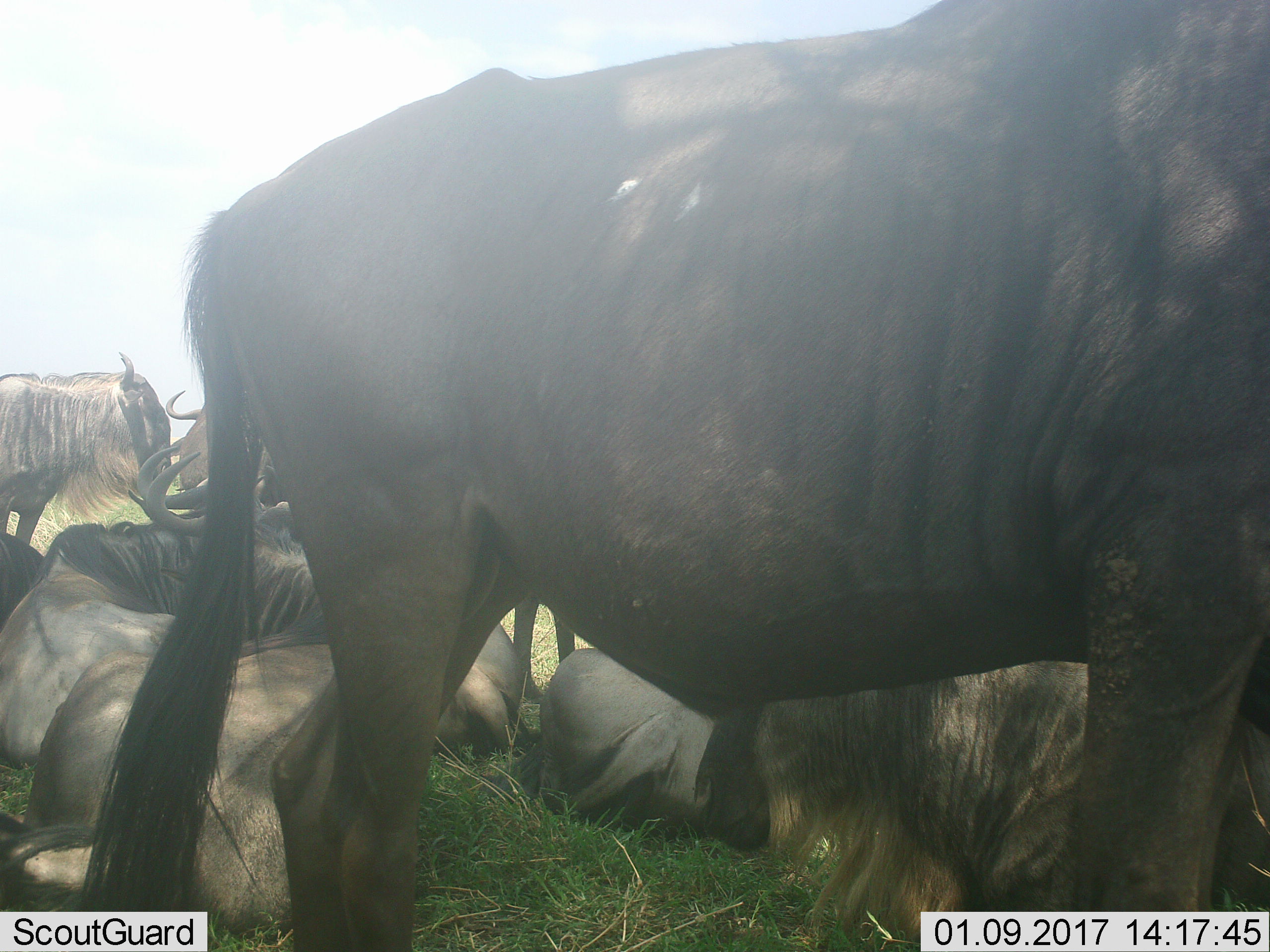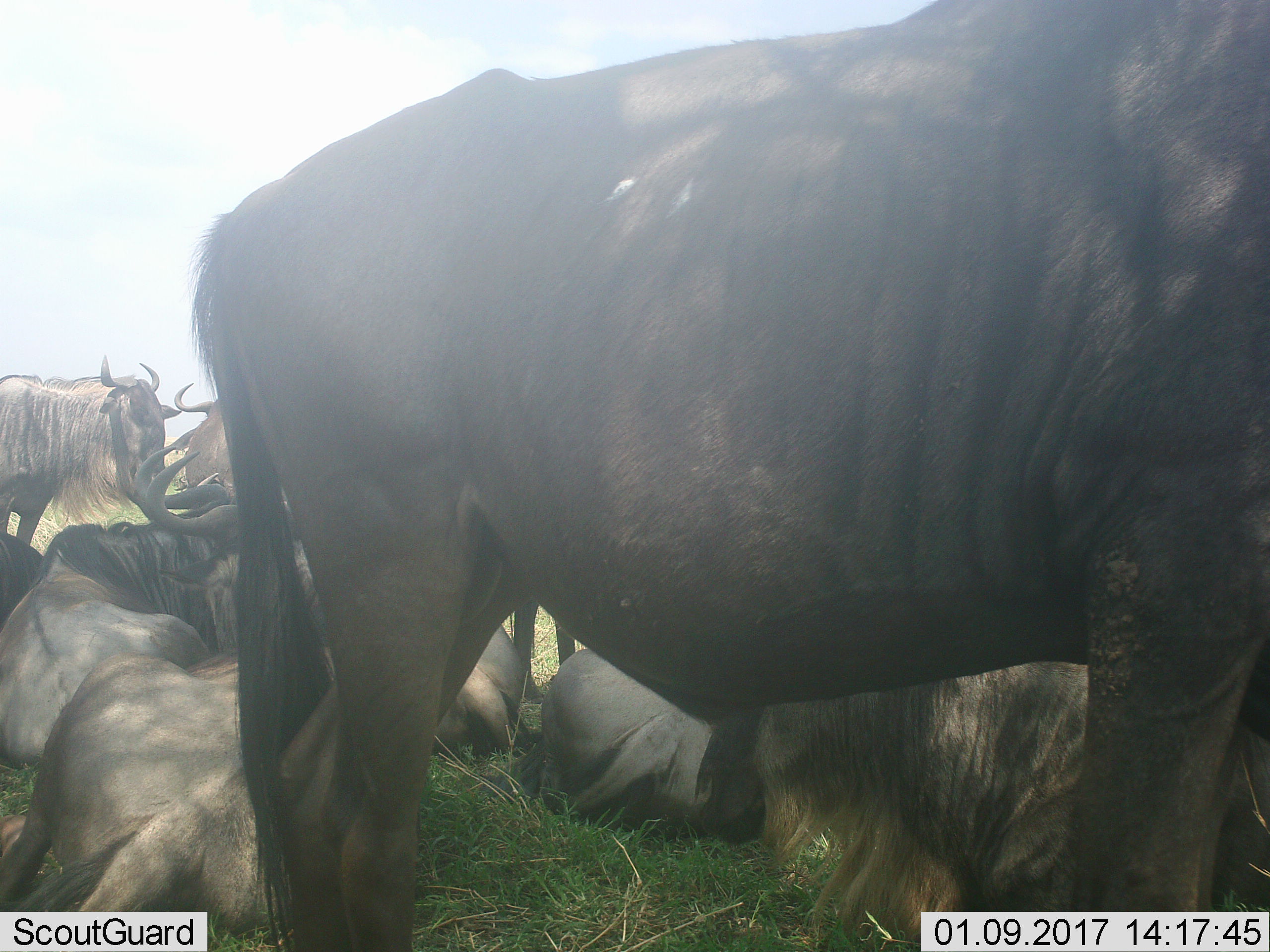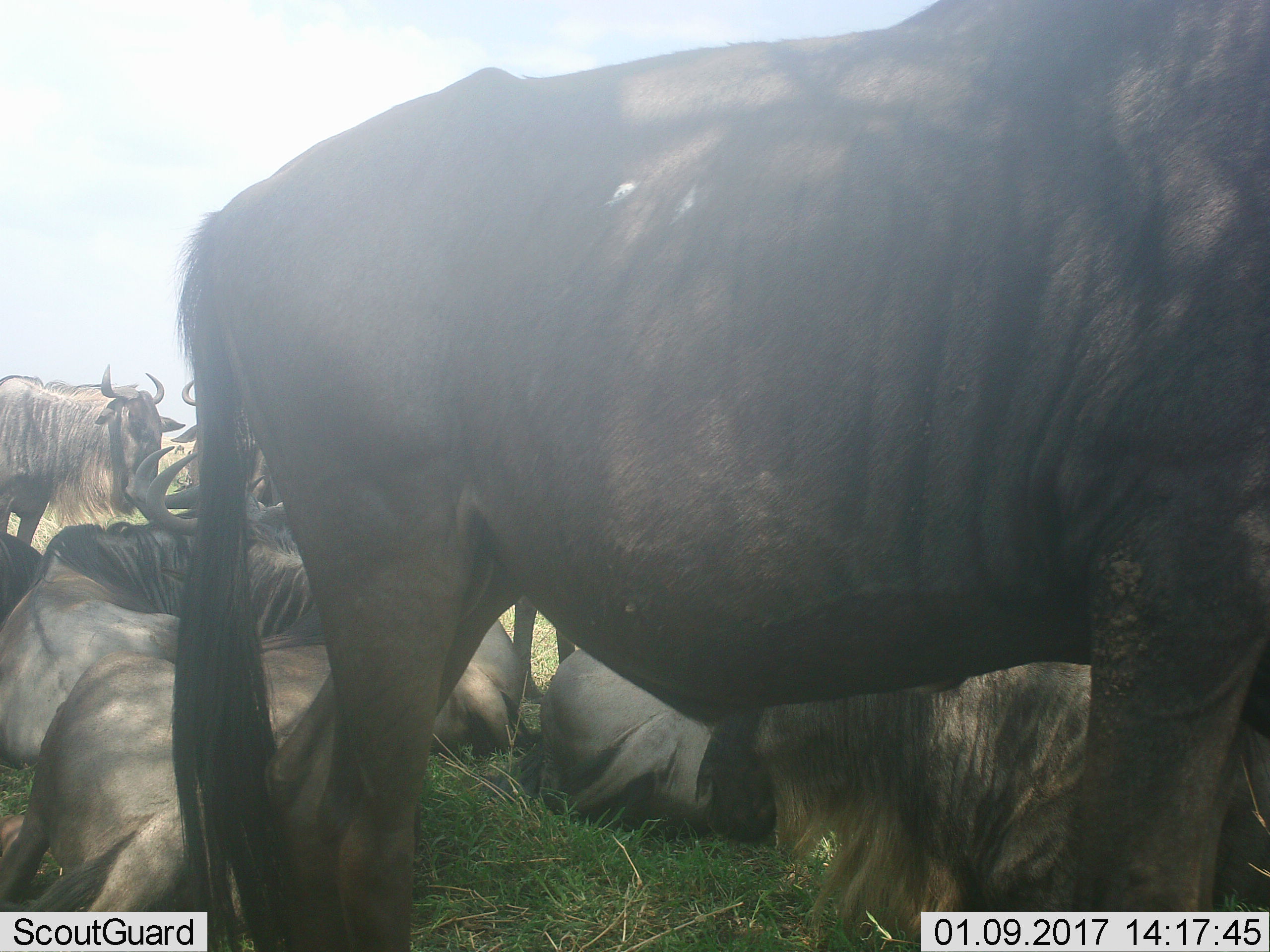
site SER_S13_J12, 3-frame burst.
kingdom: Animalia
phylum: Chordata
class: Mammalia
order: Artiodactyla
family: Bovidae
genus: Connochaetes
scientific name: Connochaetes taurinus taurinus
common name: blue wildebeest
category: wildebeestblue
Wildebeestblue (blue wildebeest) (Connochaetes taurinus taurinus), count 11-50. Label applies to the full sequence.